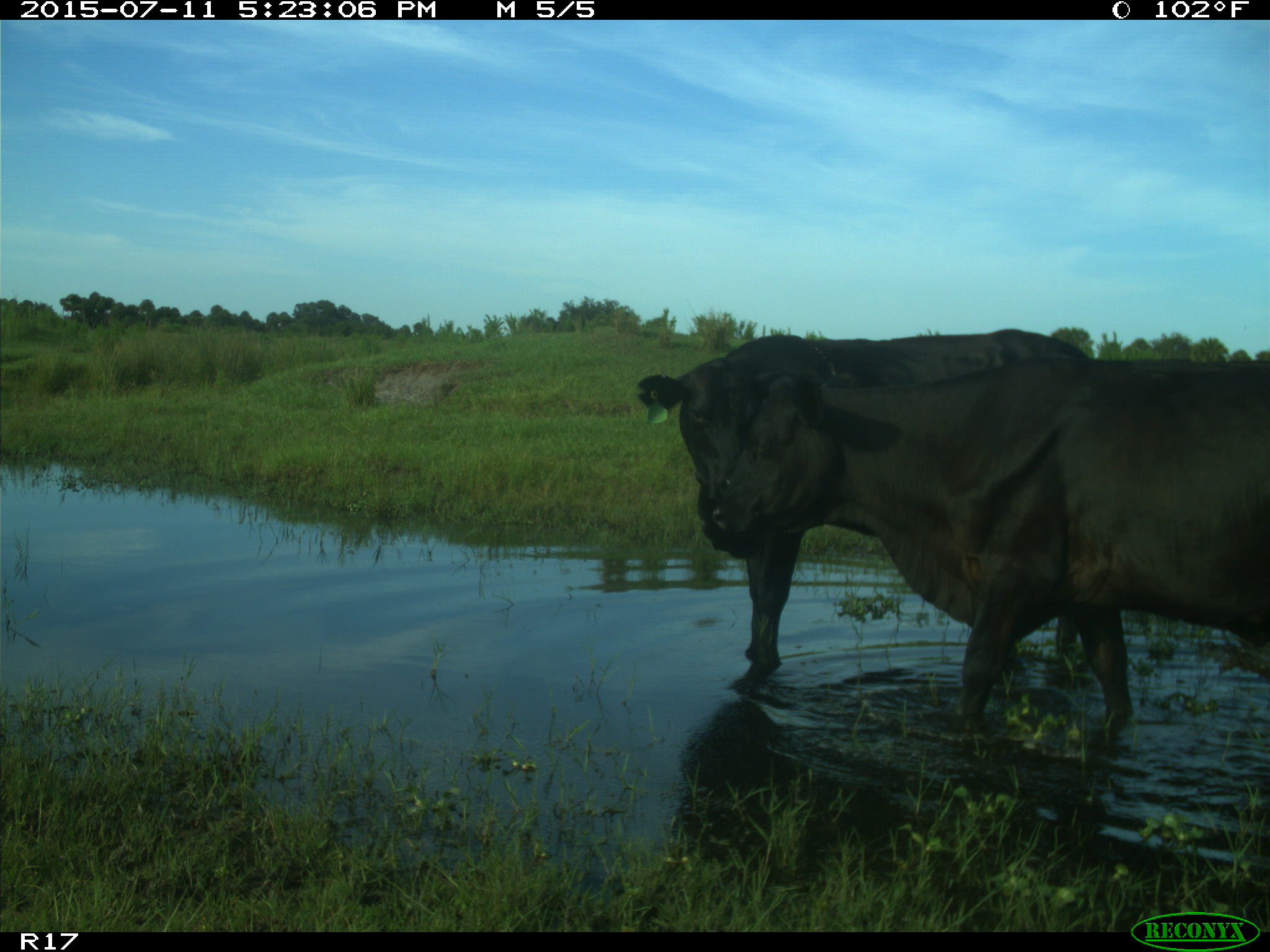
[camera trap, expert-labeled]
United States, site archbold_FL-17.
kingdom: Animalia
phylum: Chordata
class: Mammalia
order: Artiodactyla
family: Bovidae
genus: Bos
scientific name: Bos taurus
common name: domestic cow